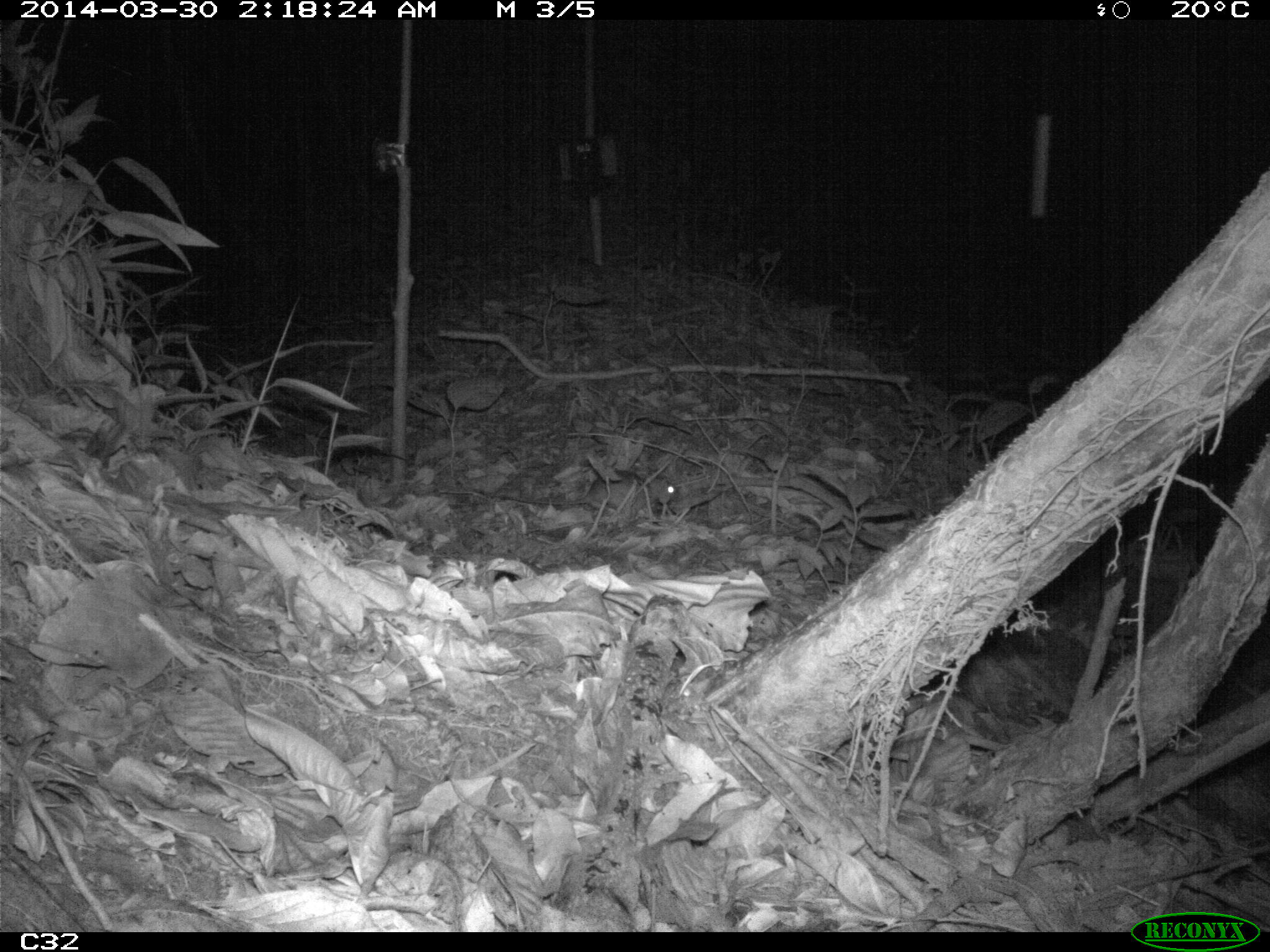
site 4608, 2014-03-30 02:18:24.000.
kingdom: Animalia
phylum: Chordata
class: Mammalia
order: Rodentia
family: Muridae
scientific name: Muridae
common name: mice, rats, and gerbils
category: unknown mouse or rat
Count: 1.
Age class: adult.